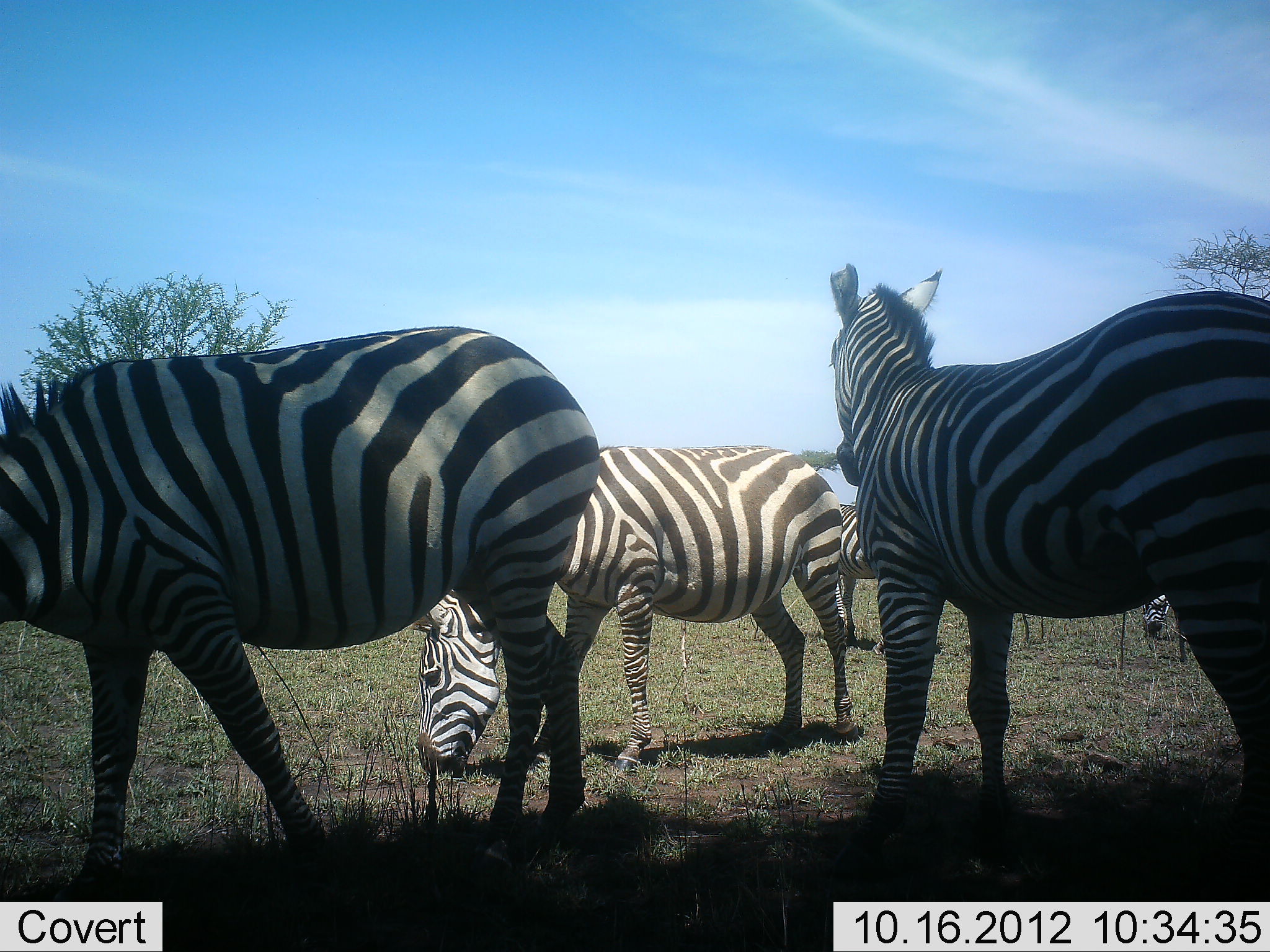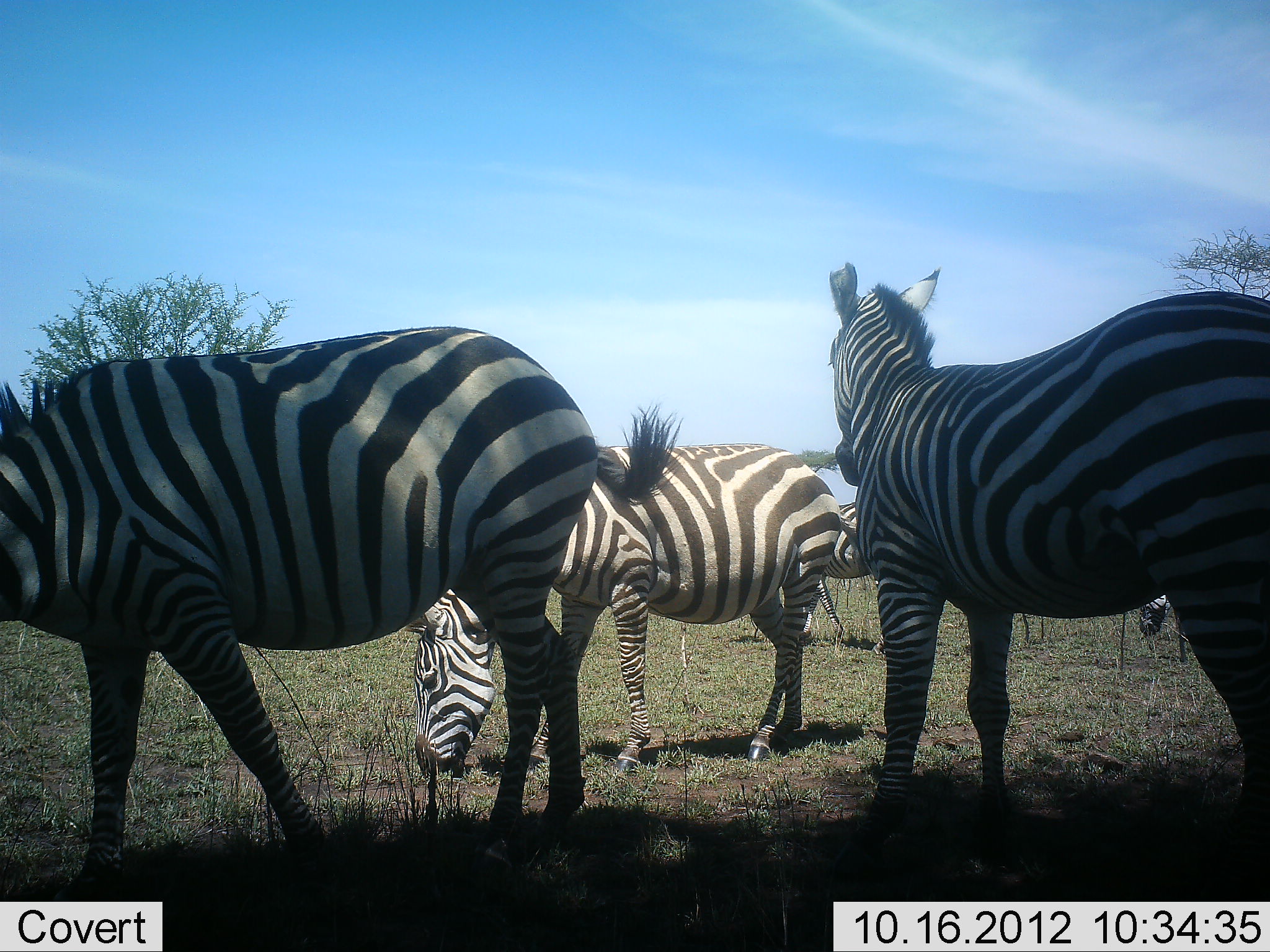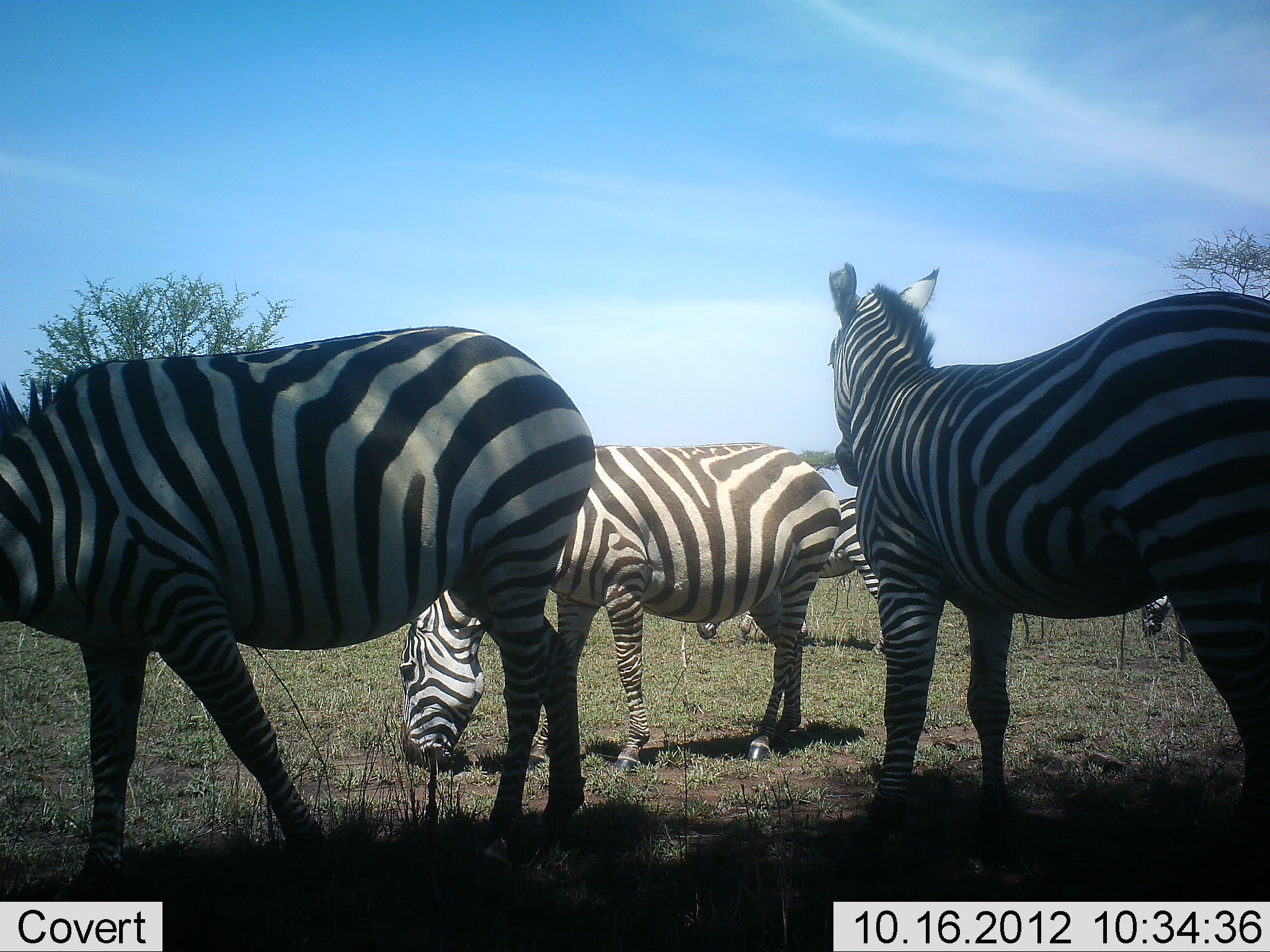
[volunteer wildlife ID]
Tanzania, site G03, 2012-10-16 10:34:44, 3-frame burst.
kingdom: Animalia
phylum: Chordata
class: Mammalia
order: Perissodactyla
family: Equidae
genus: Equus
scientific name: Equus quagga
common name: plains zebra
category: zebra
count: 5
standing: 100%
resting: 0%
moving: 20%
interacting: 0%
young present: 10%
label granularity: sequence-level